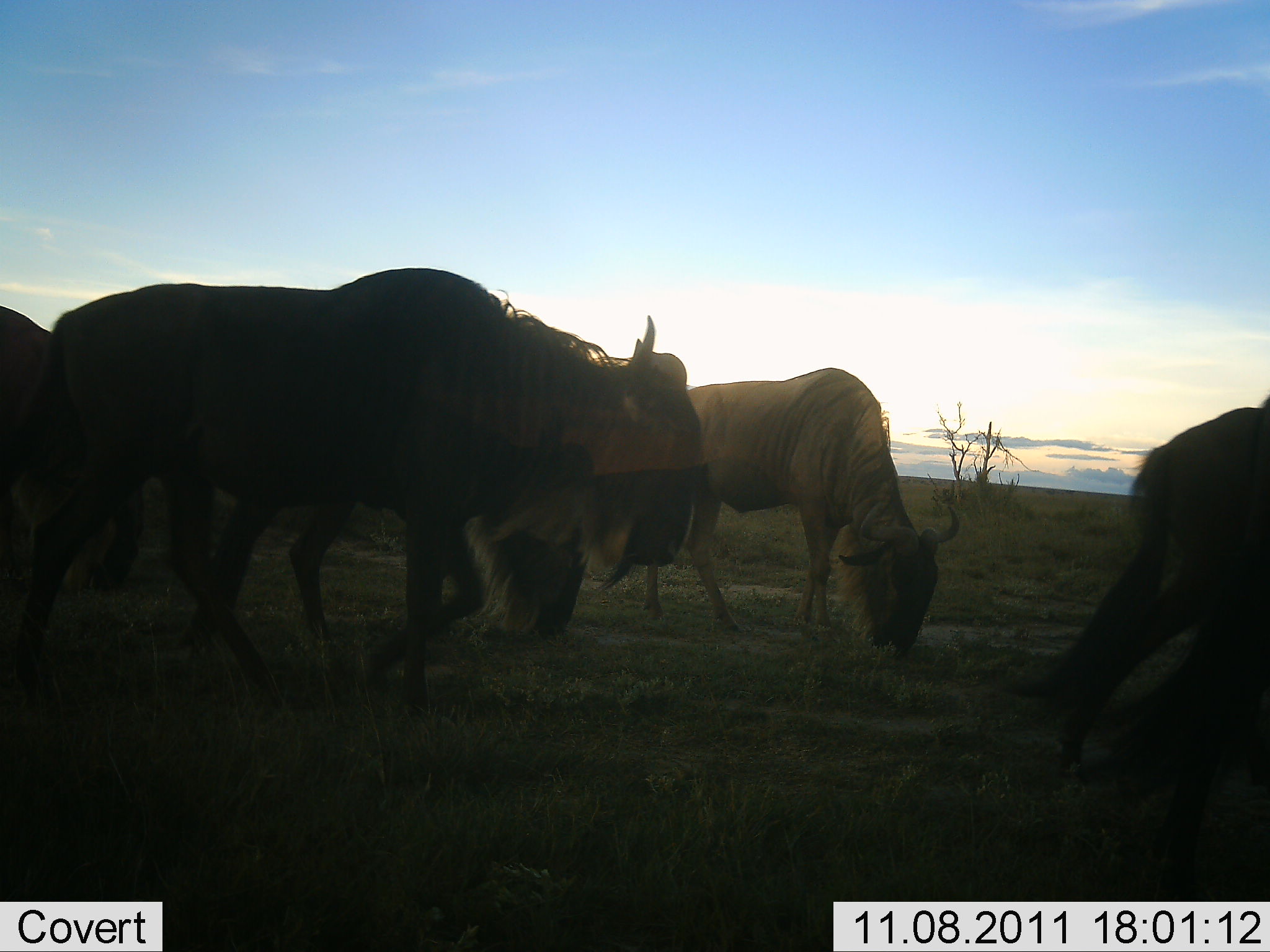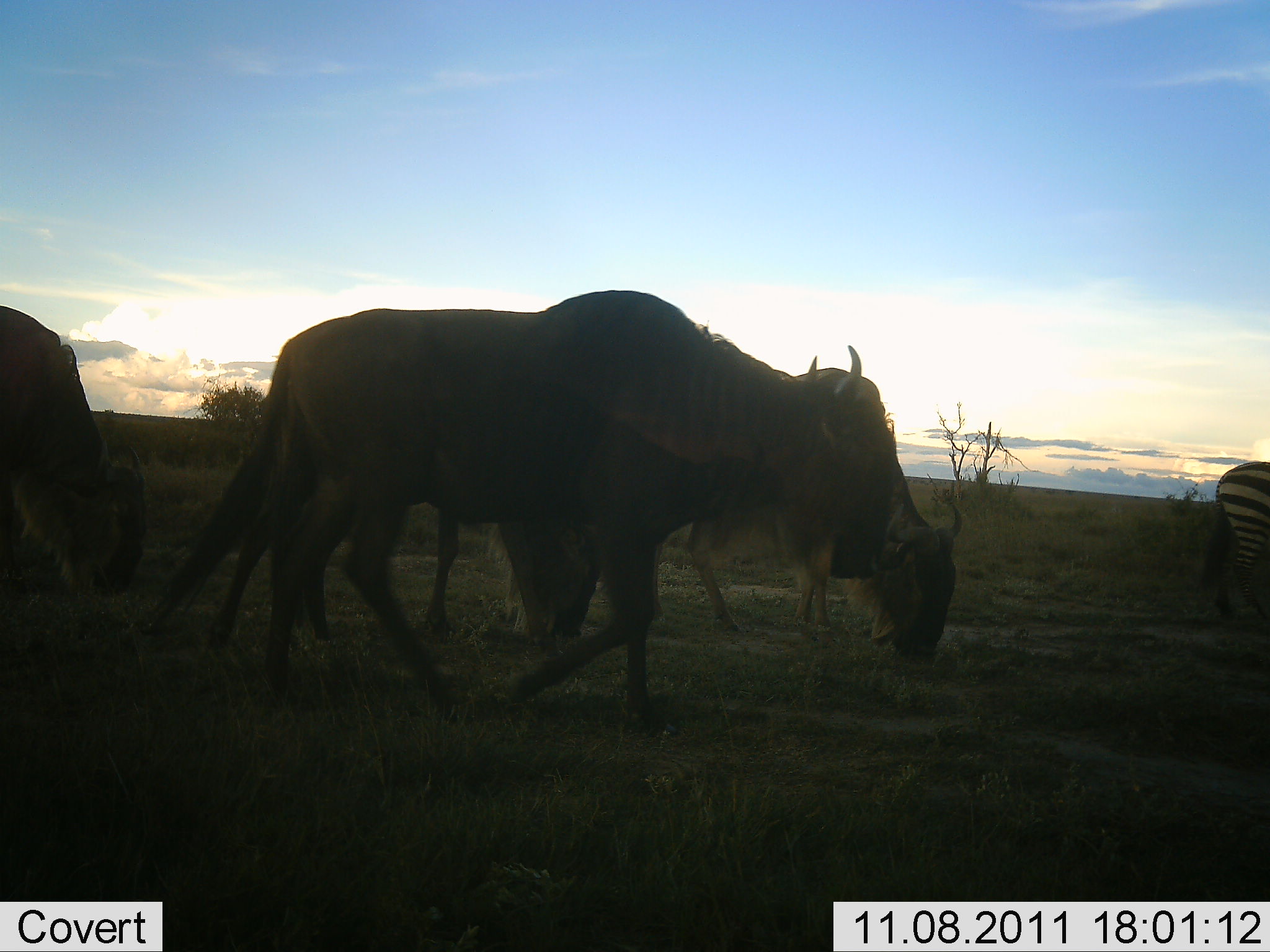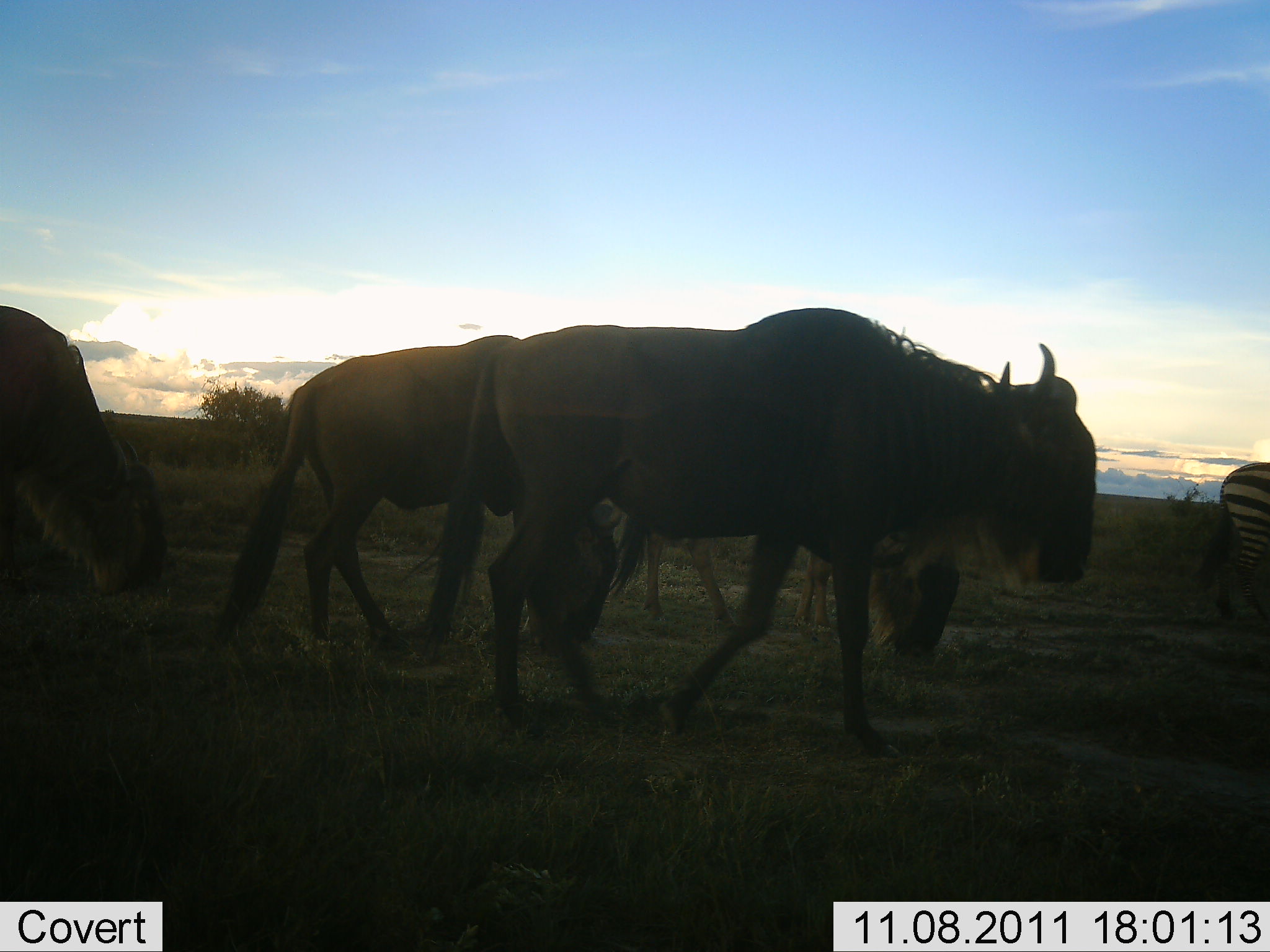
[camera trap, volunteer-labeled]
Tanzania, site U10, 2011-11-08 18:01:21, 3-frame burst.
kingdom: Animalia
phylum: Chordata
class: Mammalia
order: Artiodactyla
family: Bovidae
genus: Connochaetes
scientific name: Connochaetes taurinus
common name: blue wildebeest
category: wildebeest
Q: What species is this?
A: Wildebeest (blue wildebeest) (Connochaetes taurinus).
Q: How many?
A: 5.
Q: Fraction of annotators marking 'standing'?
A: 21%.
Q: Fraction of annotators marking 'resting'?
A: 0%.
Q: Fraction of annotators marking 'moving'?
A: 89%.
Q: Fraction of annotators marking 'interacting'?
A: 0%.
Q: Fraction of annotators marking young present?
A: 0%.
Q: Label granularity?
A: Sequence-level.